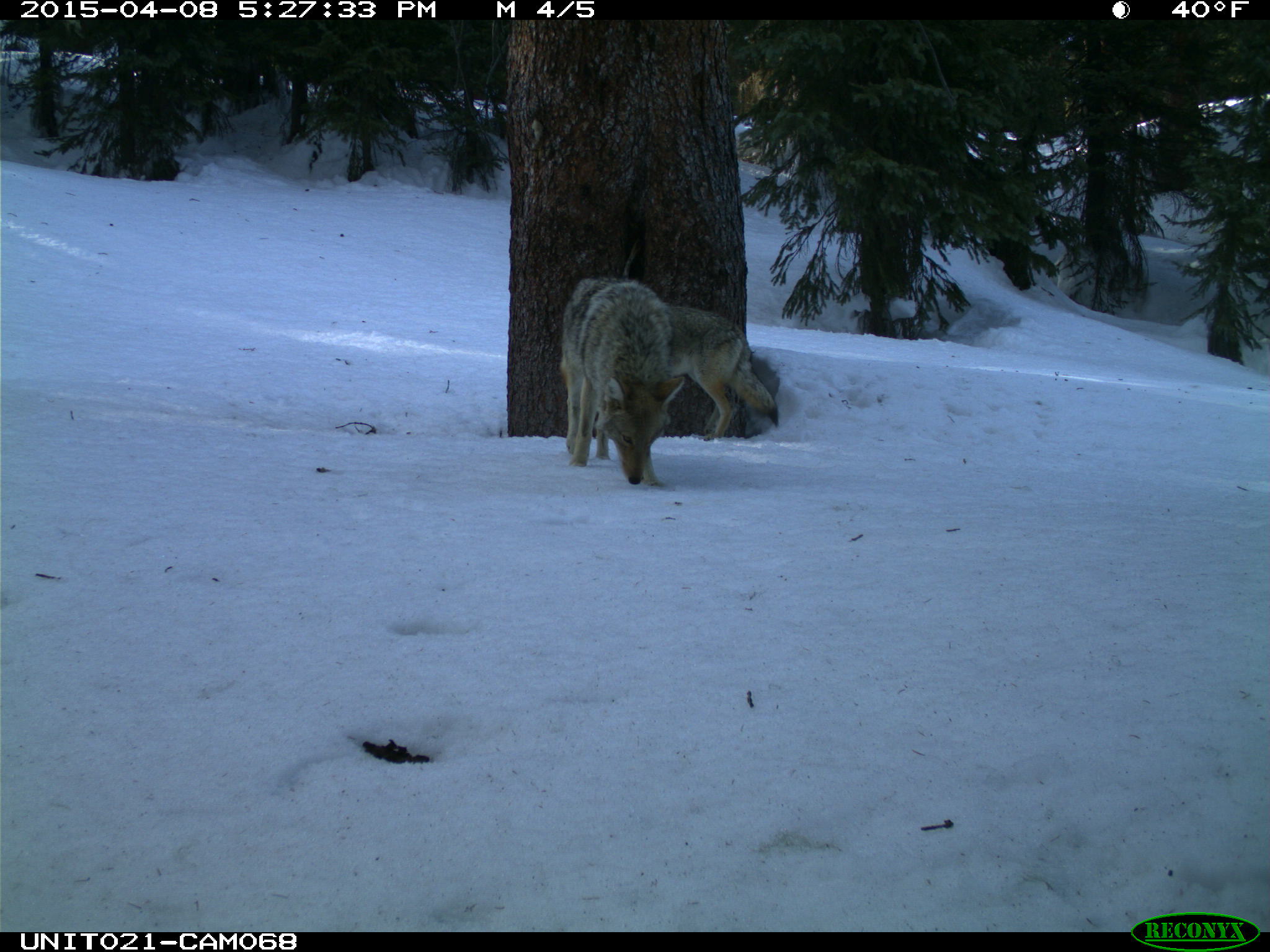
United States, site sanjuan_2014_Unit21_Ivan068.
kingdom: Animalia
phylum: Chordata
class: Mammalia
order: Carnivora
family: Canidae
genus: Canis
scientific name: Canis latrans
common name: coyote